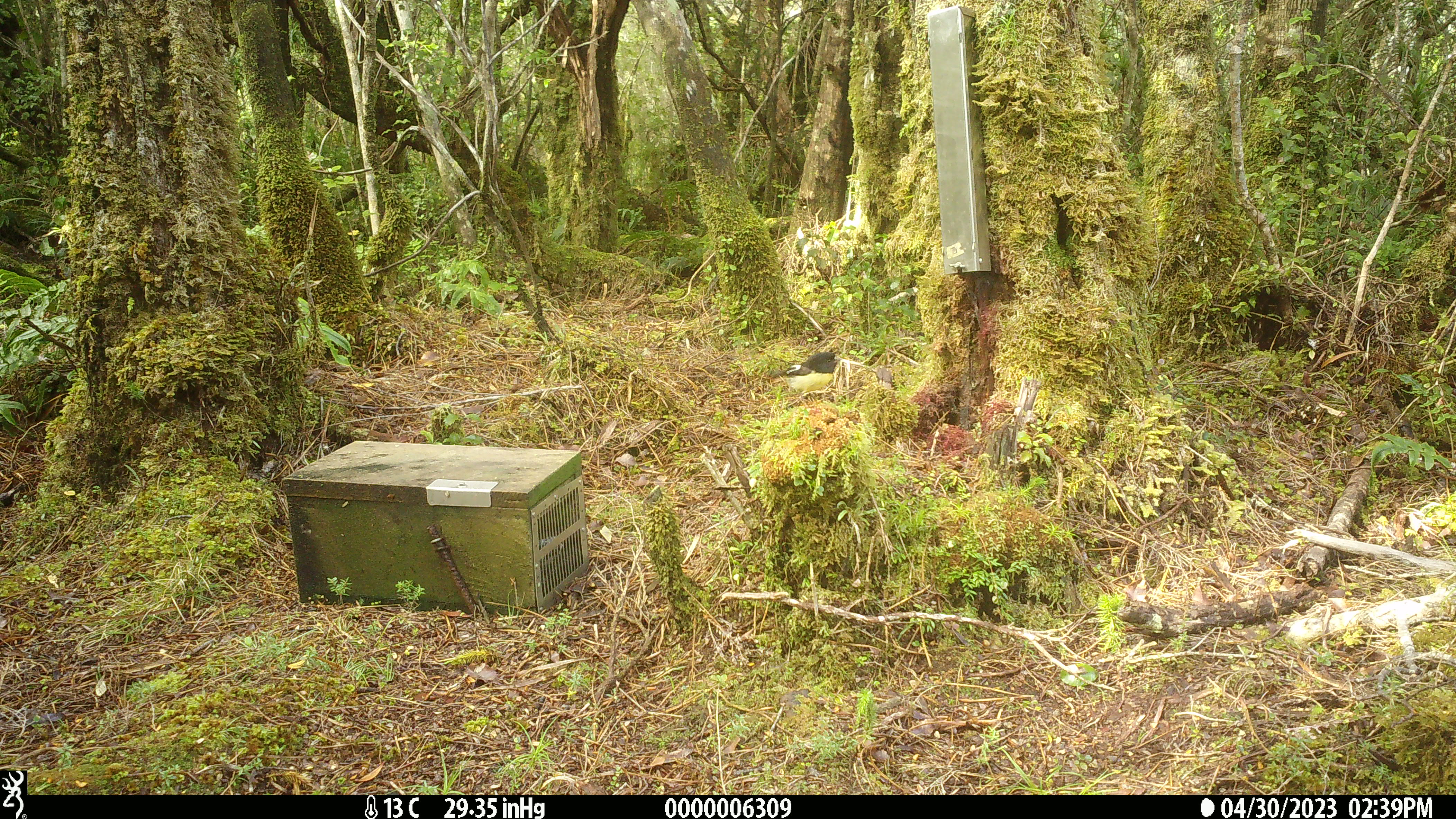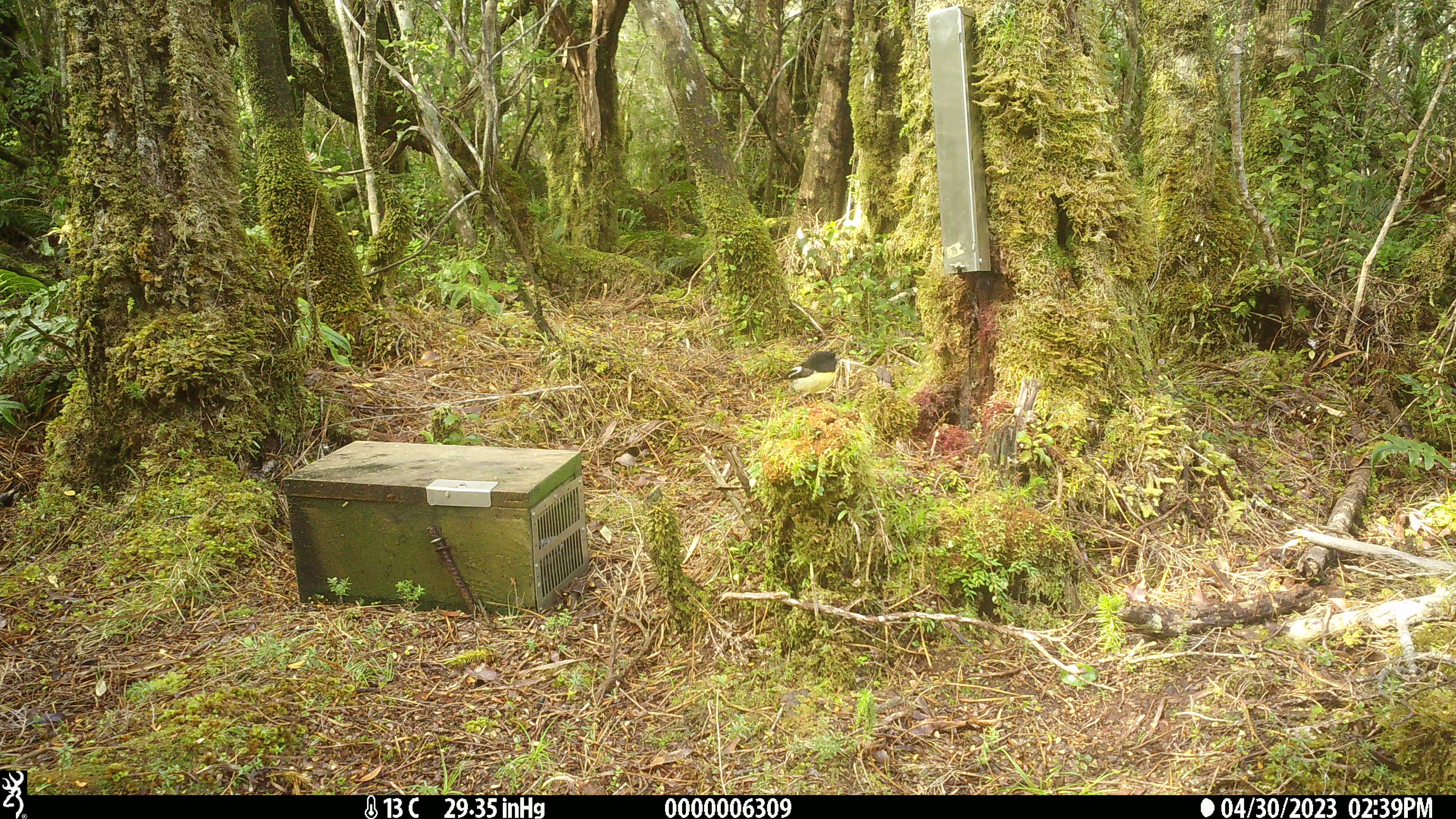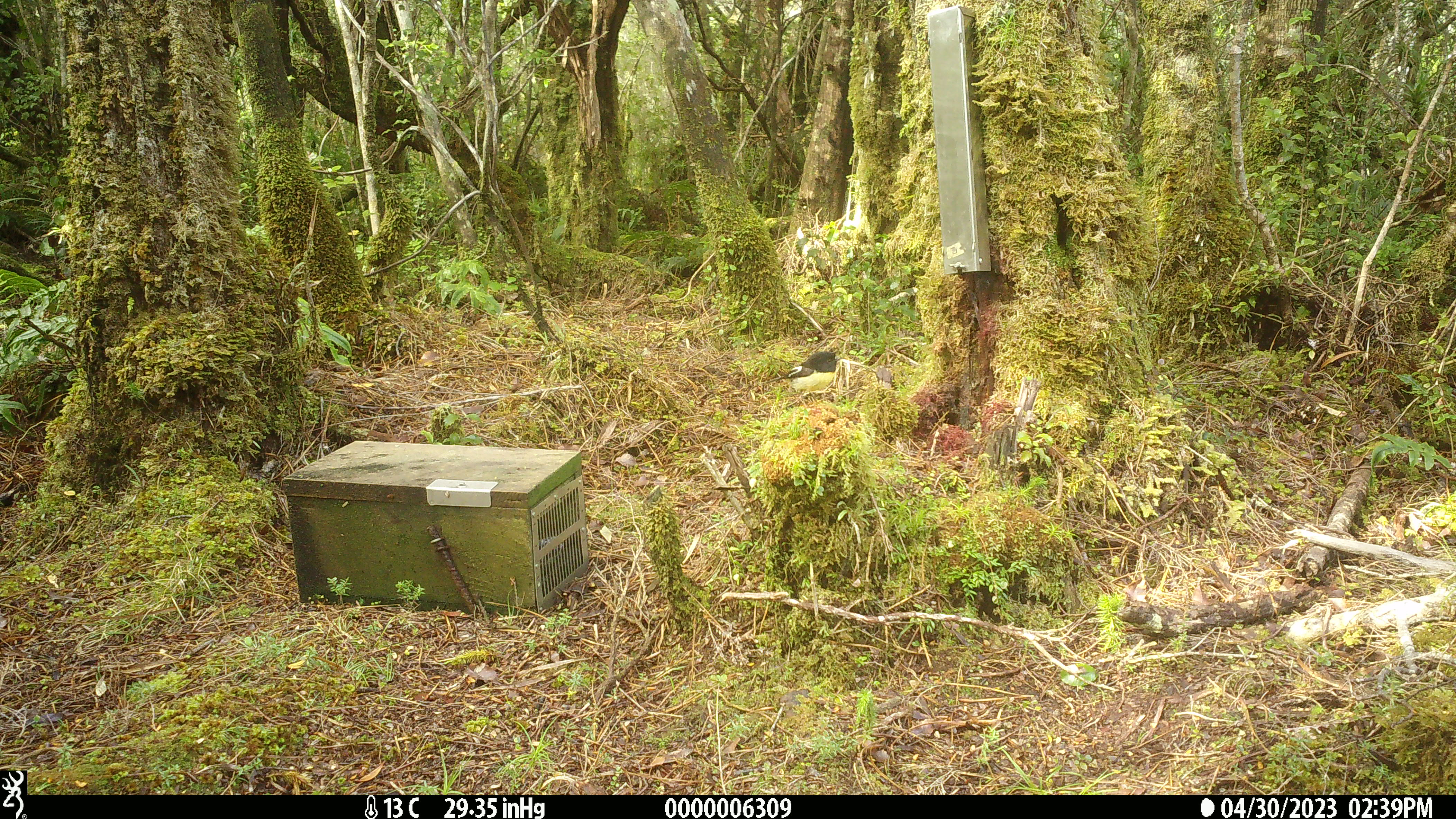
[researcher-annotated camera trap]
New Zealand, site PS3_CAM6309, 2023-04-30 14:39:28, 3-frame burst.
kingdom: Animalia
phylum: Chordata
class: Aves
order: Passeriformes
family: Petroicidae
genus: Petroica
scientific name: Petroica macrocephala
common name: tomtit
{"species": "tomtit (Petroica macrocephala)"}